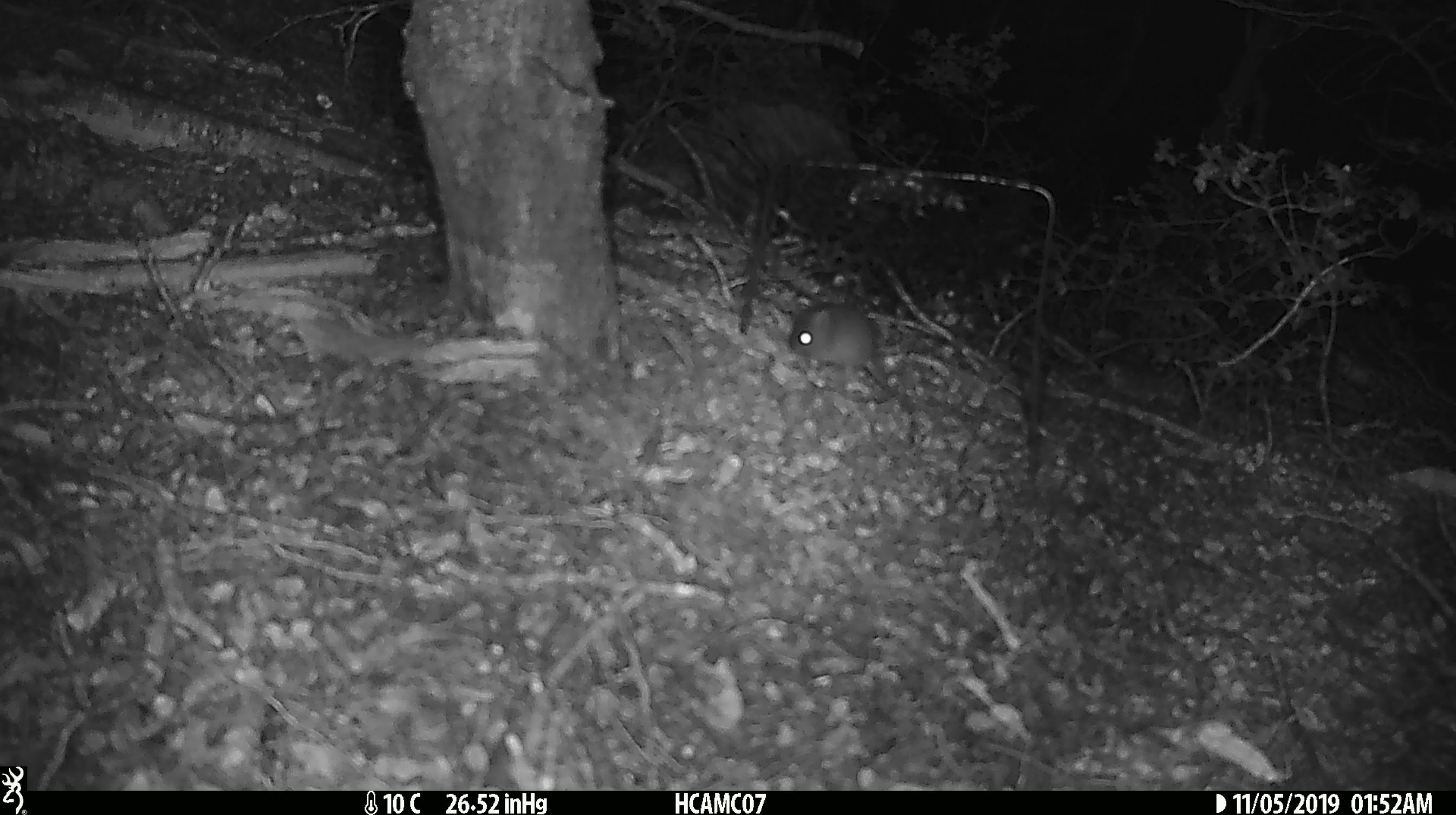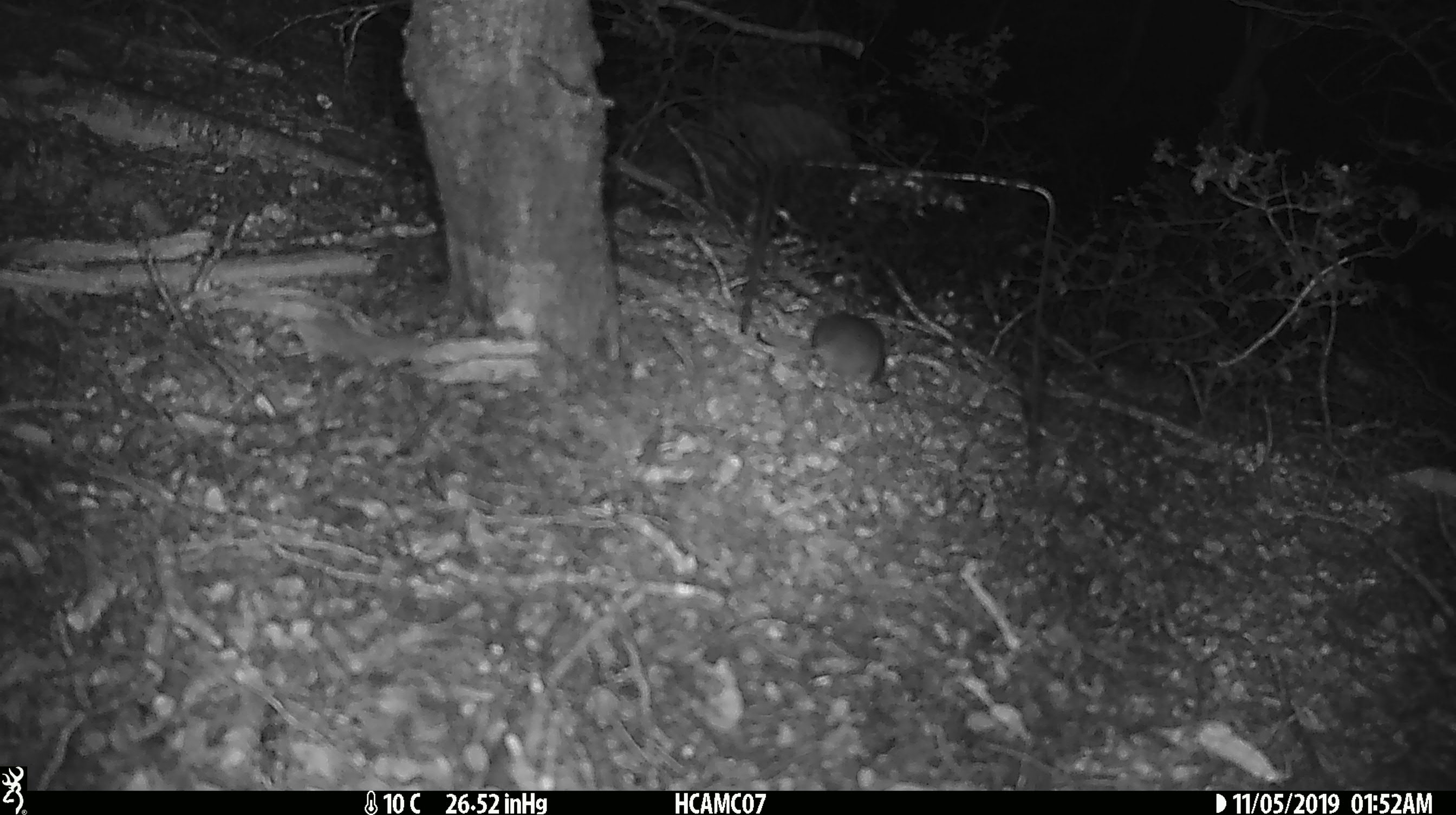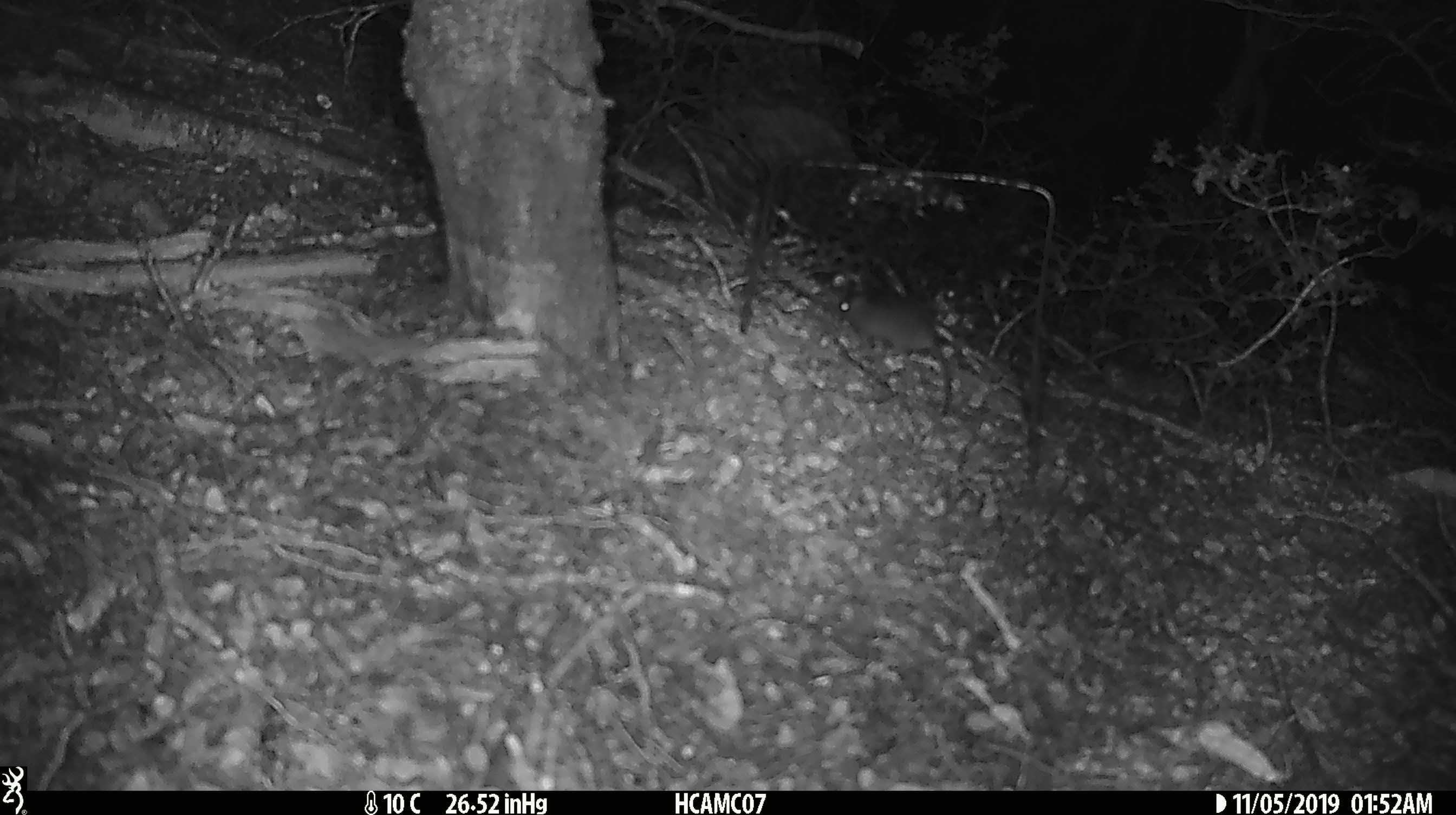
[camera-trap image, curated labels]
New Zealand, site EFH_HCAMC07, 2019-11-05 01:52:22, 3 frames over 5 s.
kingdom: Animalia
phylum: Chordata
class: Mammalia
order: Rodentia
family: Muridae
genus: Mus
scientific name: Mus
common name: mouse